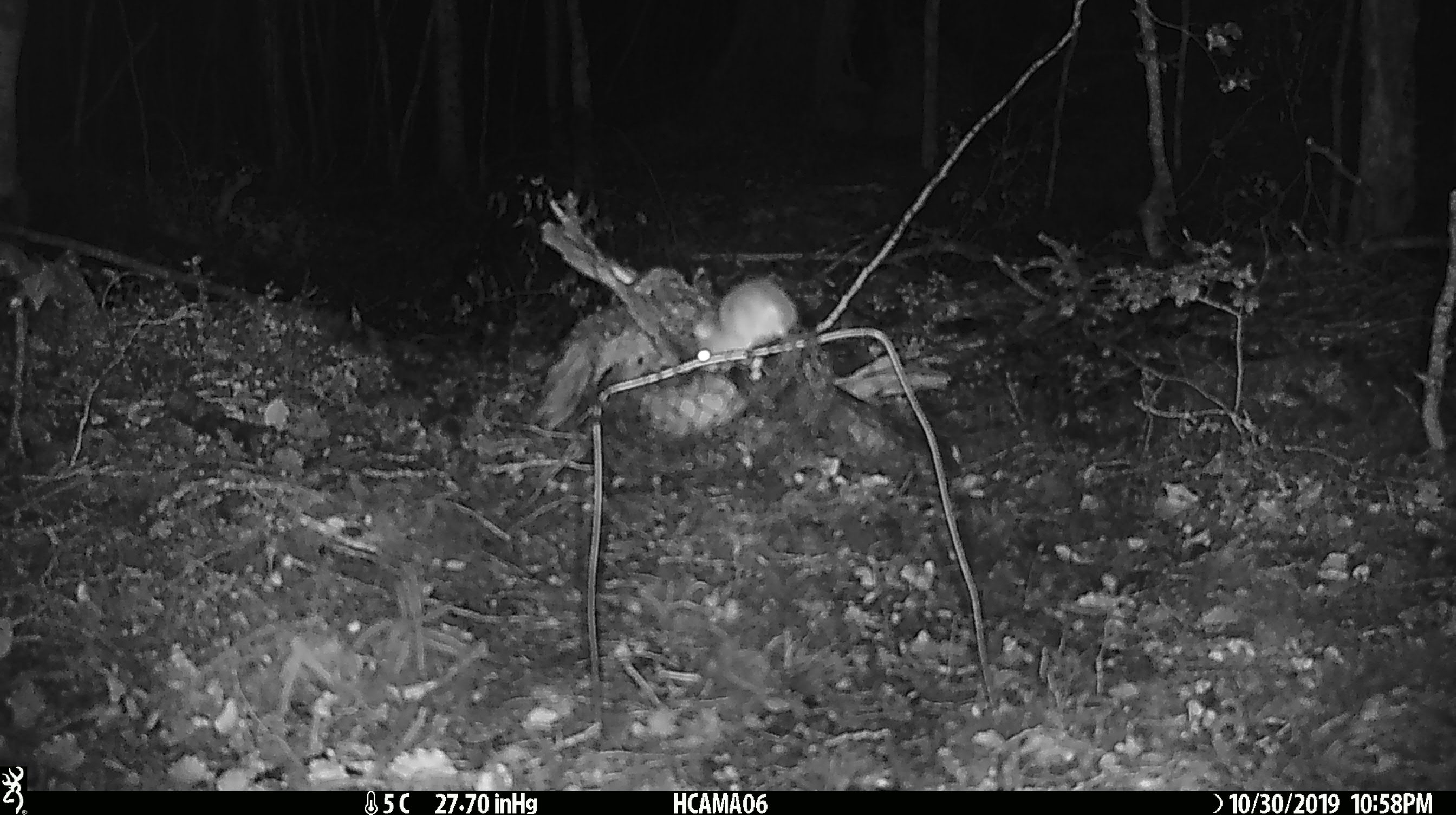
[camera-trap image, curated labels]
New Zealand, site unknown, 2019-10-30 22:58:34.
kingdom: Animalia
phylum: Chordata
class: Mammalia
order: Rodentia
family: Muridae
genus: Mus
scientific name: Mus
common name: mouse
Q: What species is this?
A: Mouse (Mus).